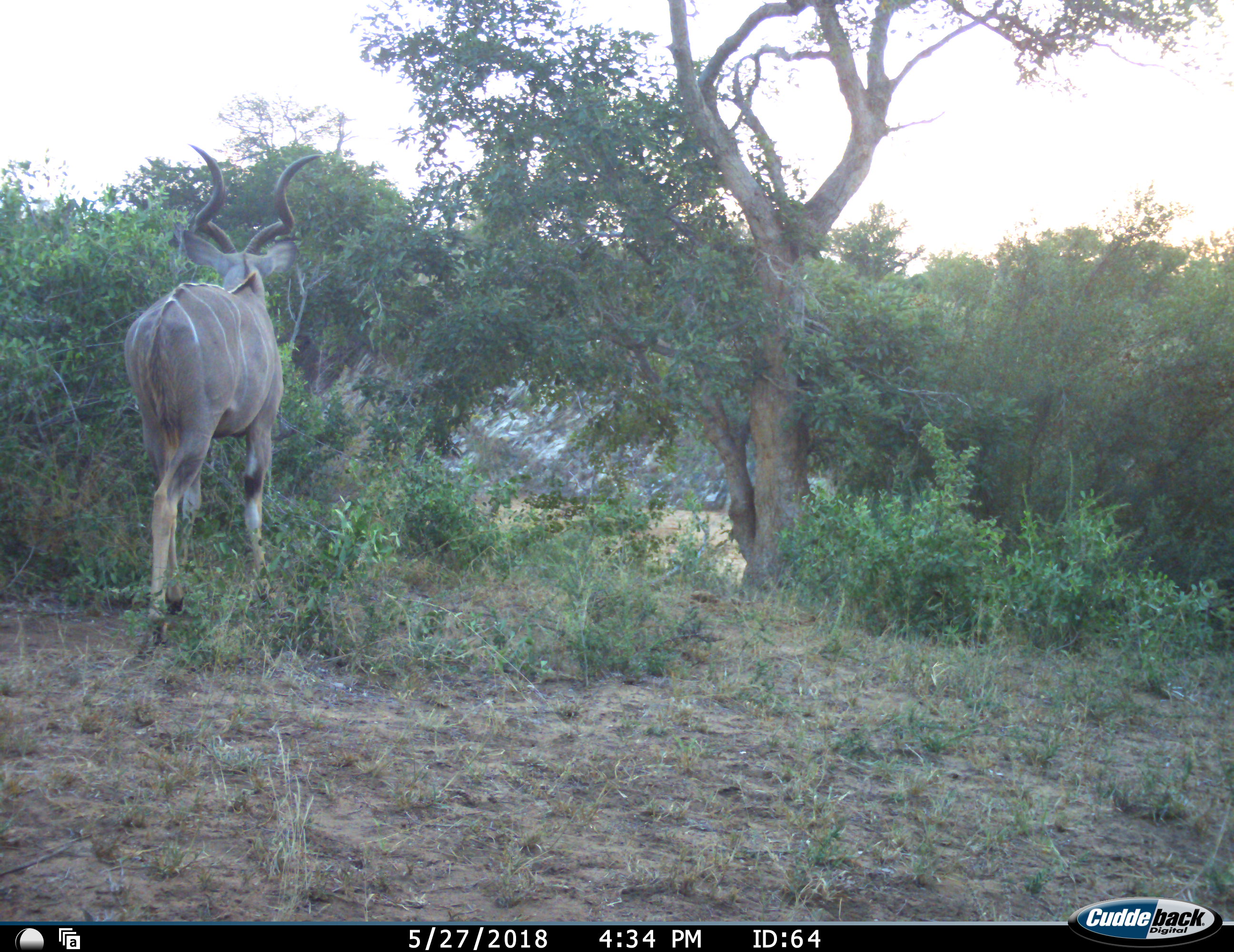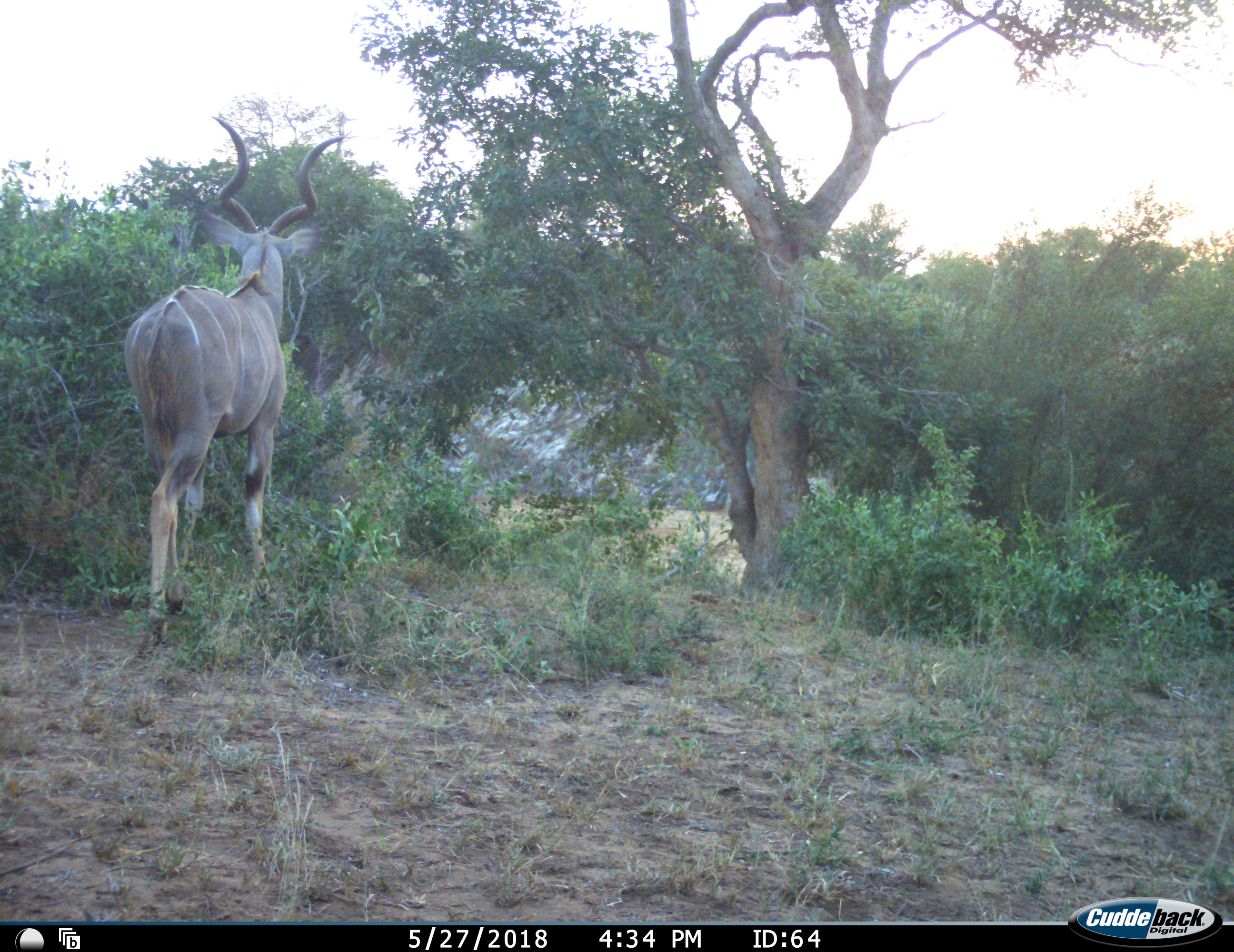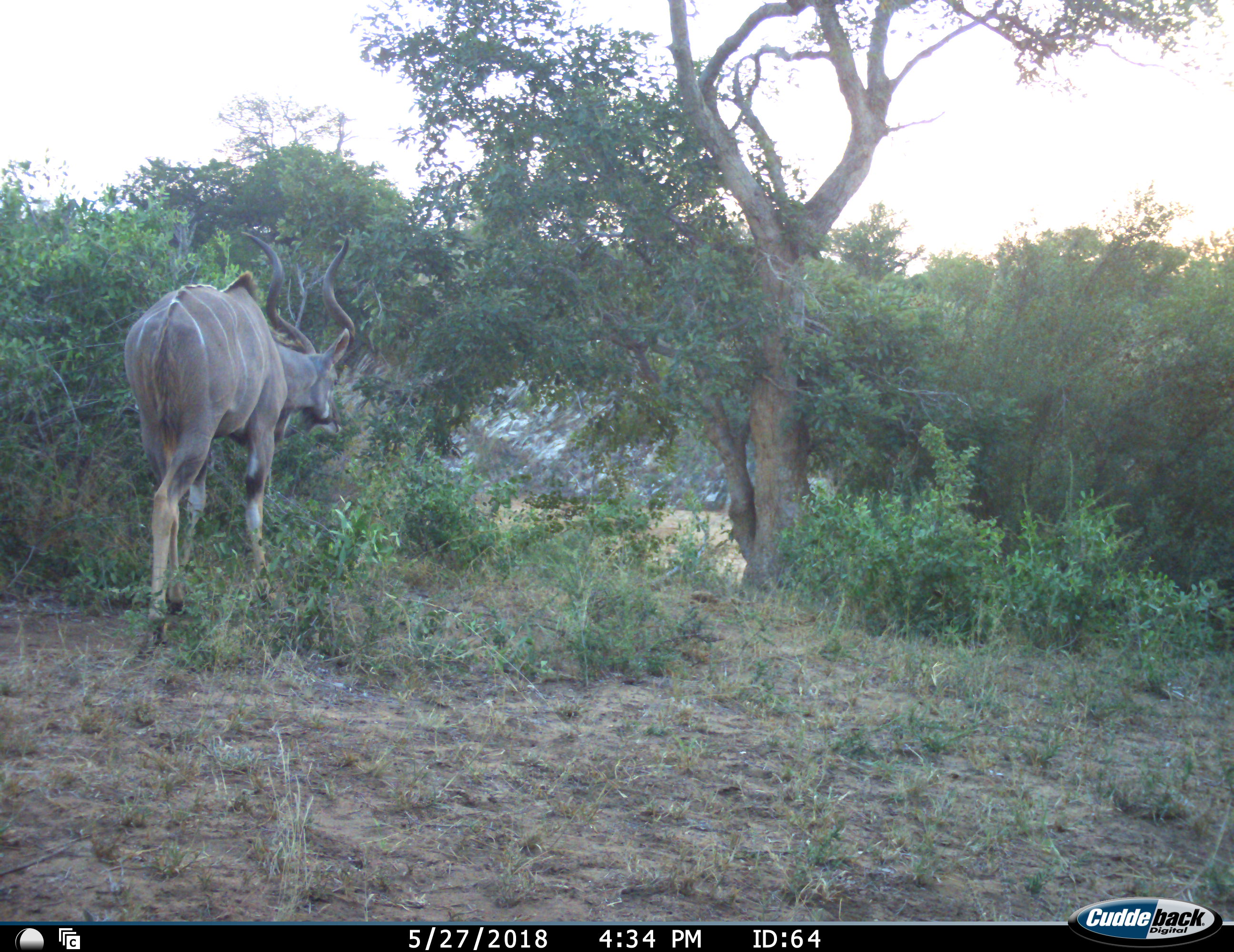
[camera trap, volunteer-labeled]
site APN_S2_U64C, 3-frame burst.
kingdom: Animalia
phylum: Chordata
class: Mammalia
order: Artiodactyla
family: Bovidae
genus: Tragelaphus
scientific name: Tragelaphus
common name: kudu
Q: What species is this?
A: Kudu (Tragelaphus).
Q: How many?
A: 1.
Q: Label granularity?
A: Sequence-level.